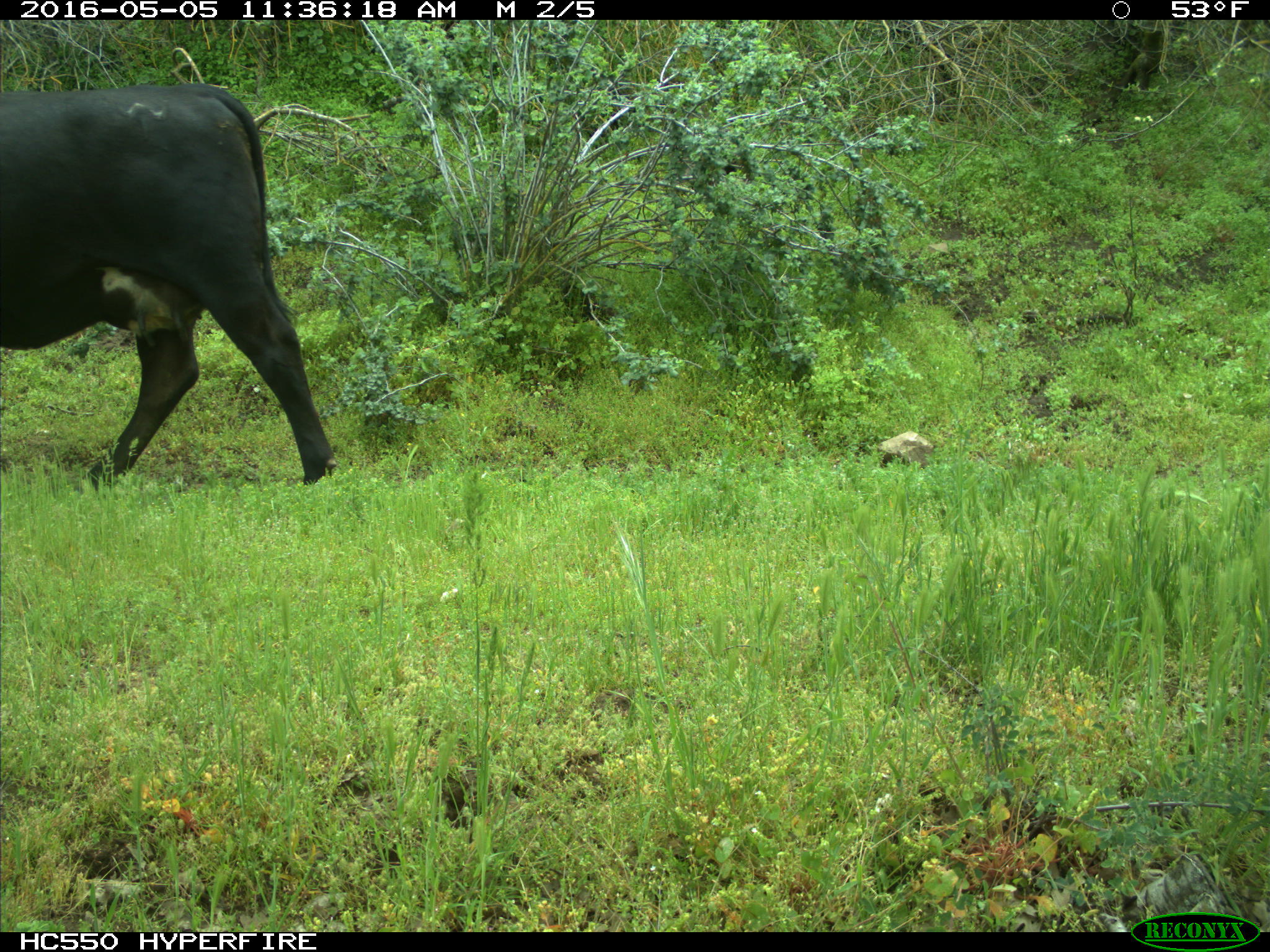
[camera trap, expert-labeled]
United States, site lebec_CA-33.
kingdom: Animalia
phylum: Chordata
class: Mammalia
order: Artiodactyla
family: Bovidae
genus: Bos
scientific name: Bos taurus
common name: domestic cow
Bos taurus (domestic cow).